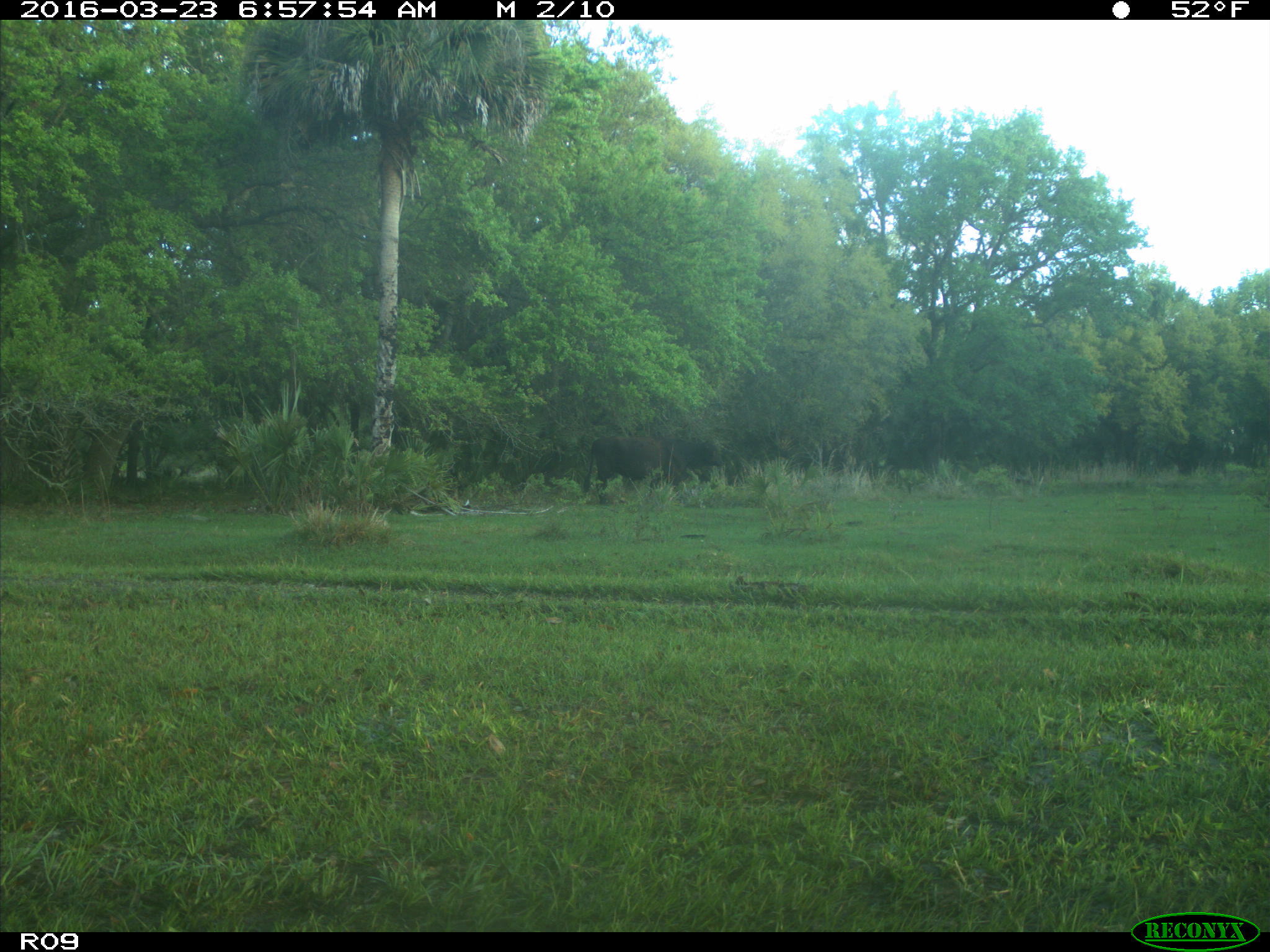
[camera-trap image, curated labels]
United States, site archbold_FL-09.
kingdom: Animalia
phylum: Chordata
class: Mammalia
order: Artiodactyla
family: Bovidae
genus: Bos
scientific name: Bos taurus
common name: domestic cow